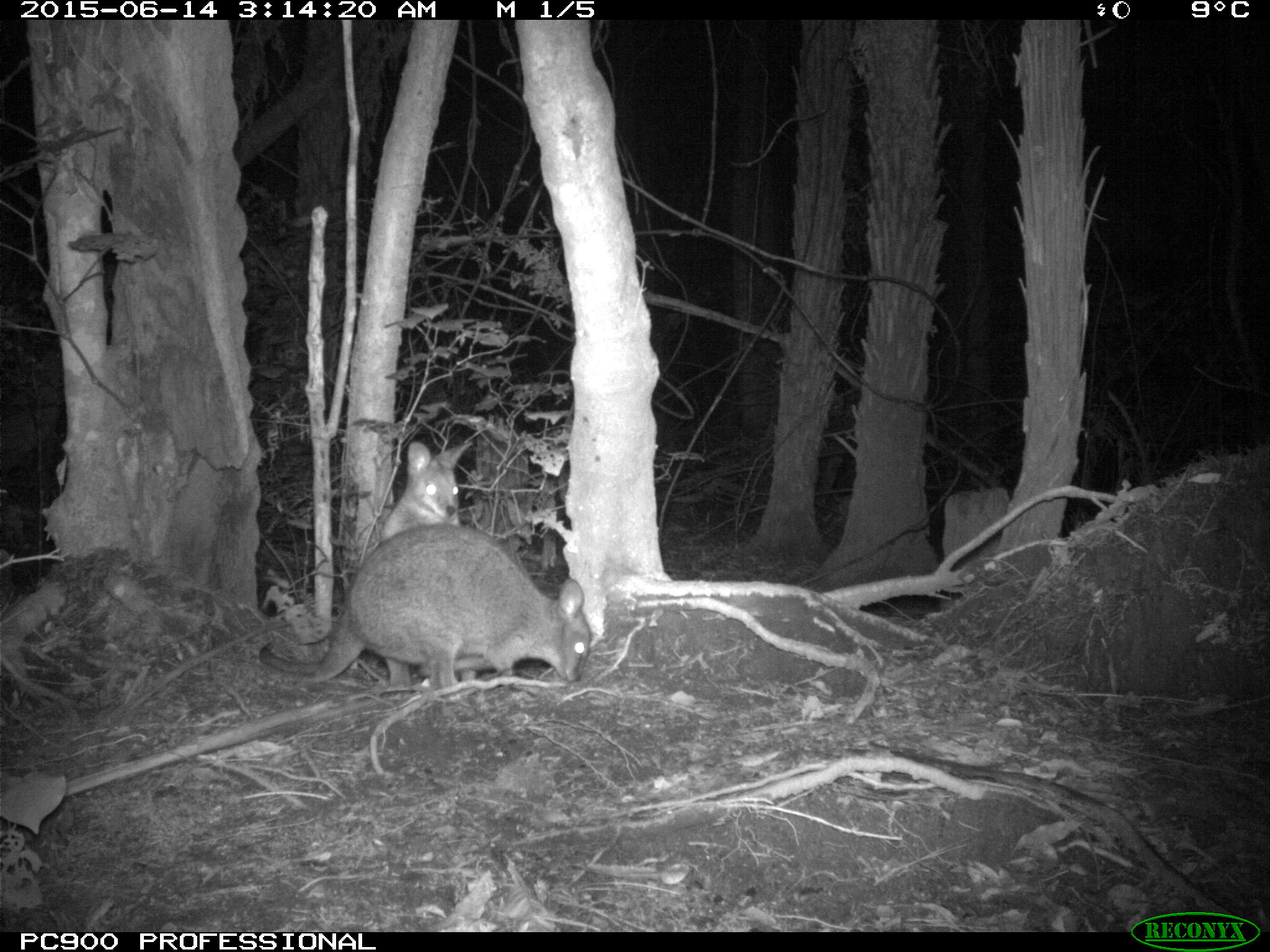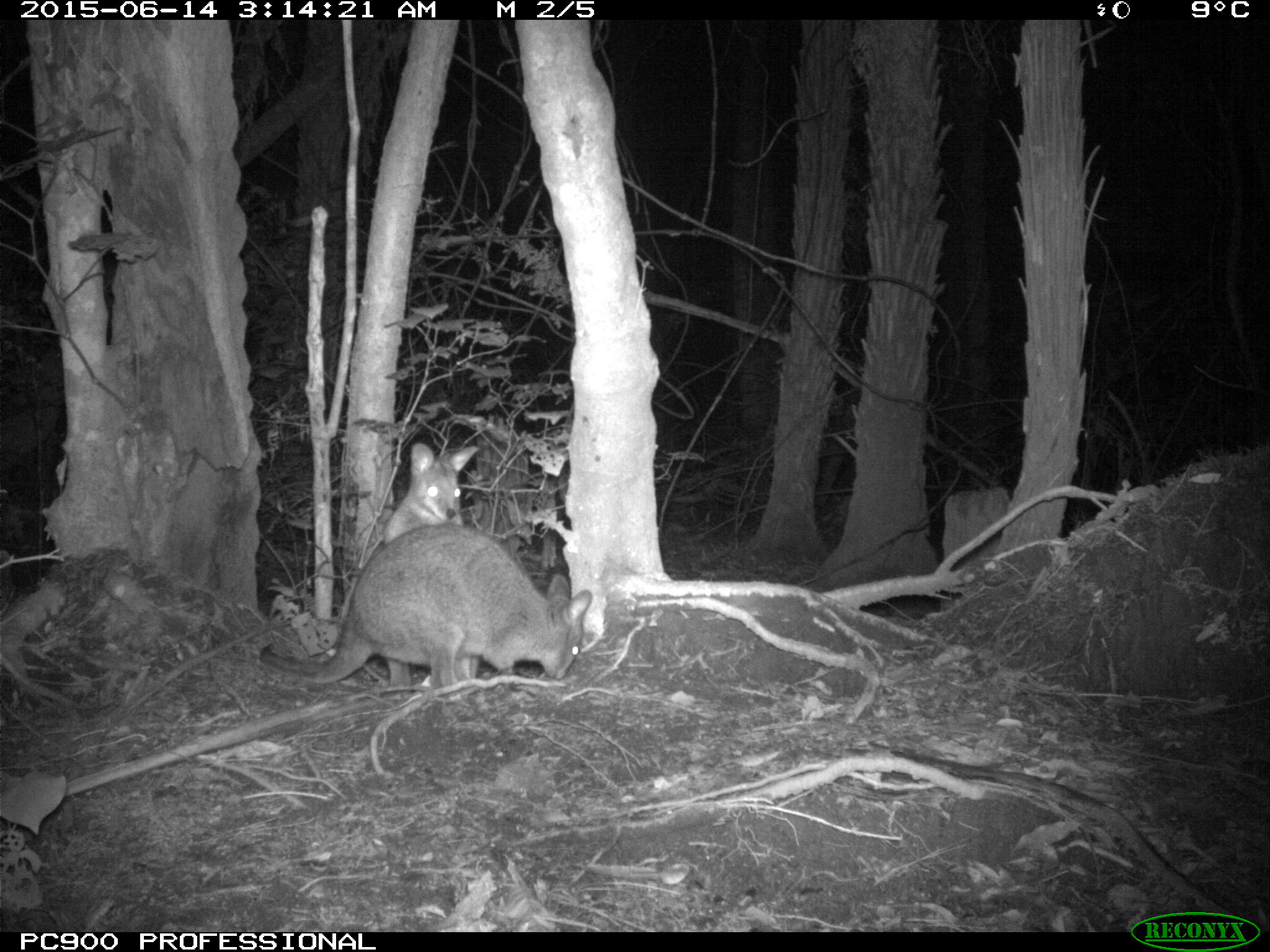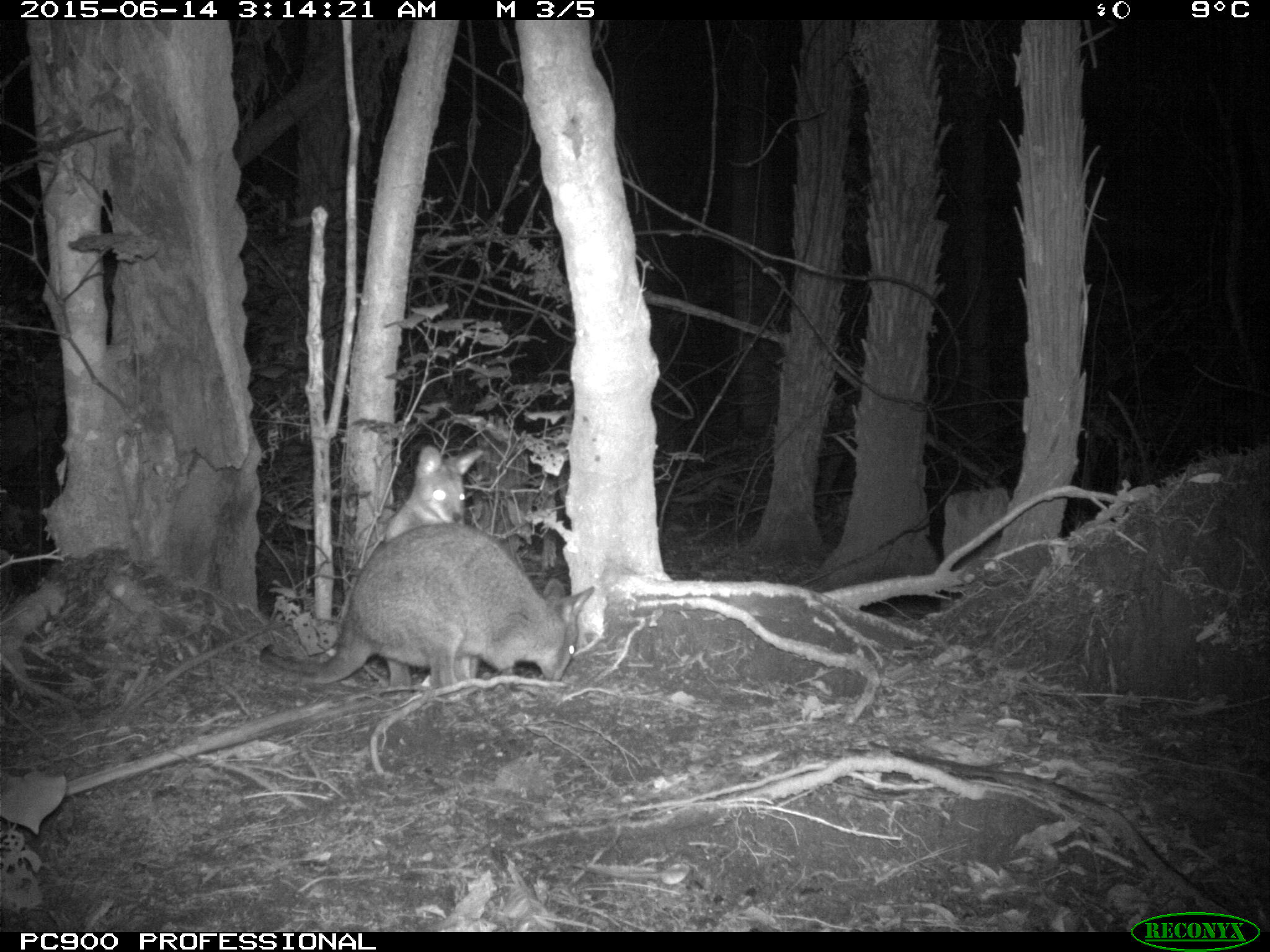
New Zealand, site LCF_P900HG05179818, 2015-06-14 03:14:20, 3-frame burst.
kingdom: Animalia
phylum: Chordata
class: Mammalia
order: Diprotodontia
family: Macropodidae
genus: Notamacropus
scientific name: Notamacropus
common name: wallaby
Wallaby (Notamacropus).